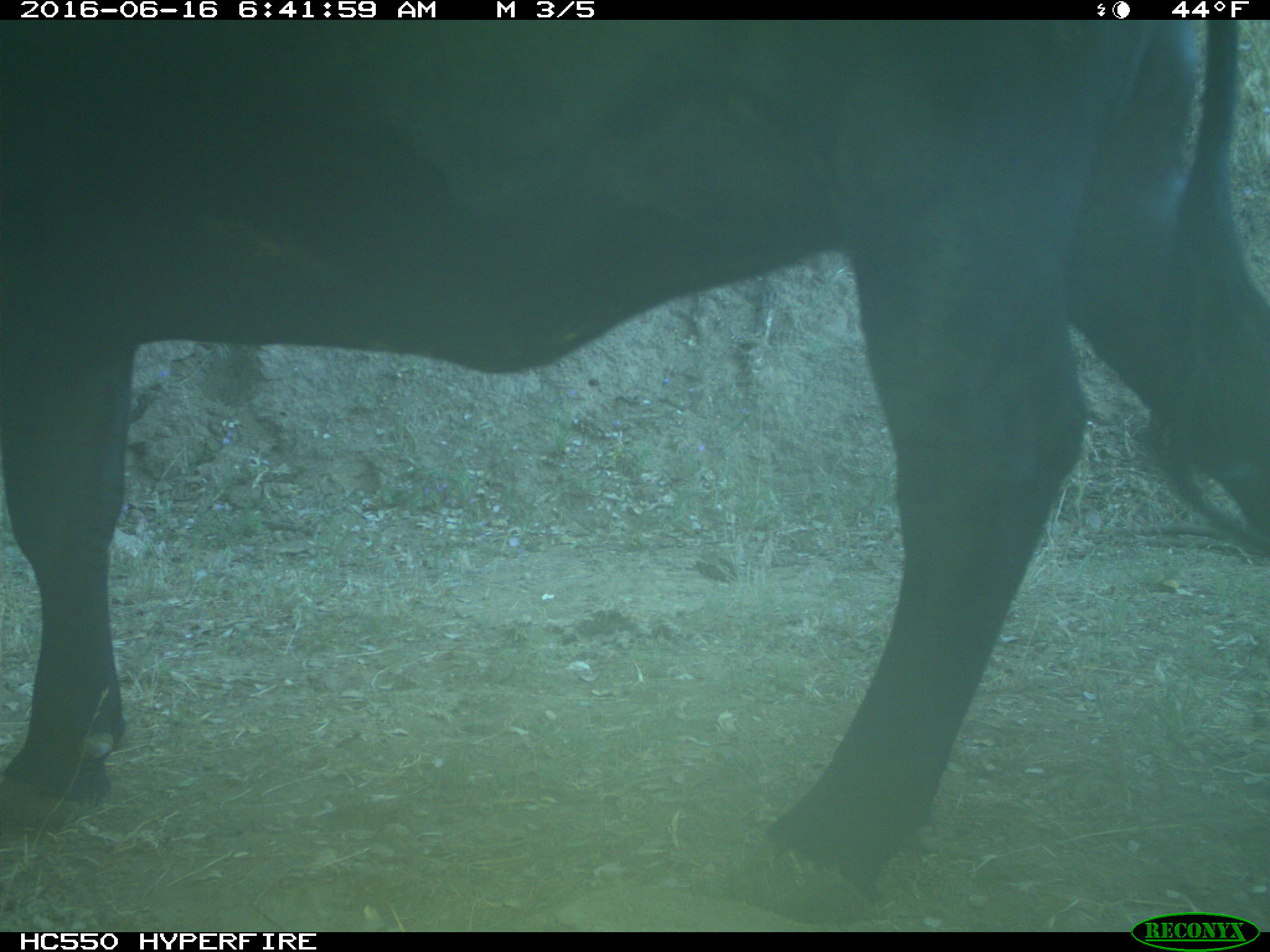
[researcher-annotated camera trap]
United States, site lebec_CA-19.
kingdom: Animalia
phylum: Chordata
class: Mammalia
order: Artiodactyla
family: Bovidae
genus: Bos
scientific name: Bos taurus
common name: domestic cow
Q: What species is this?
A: Bos taurus (domestic cow).